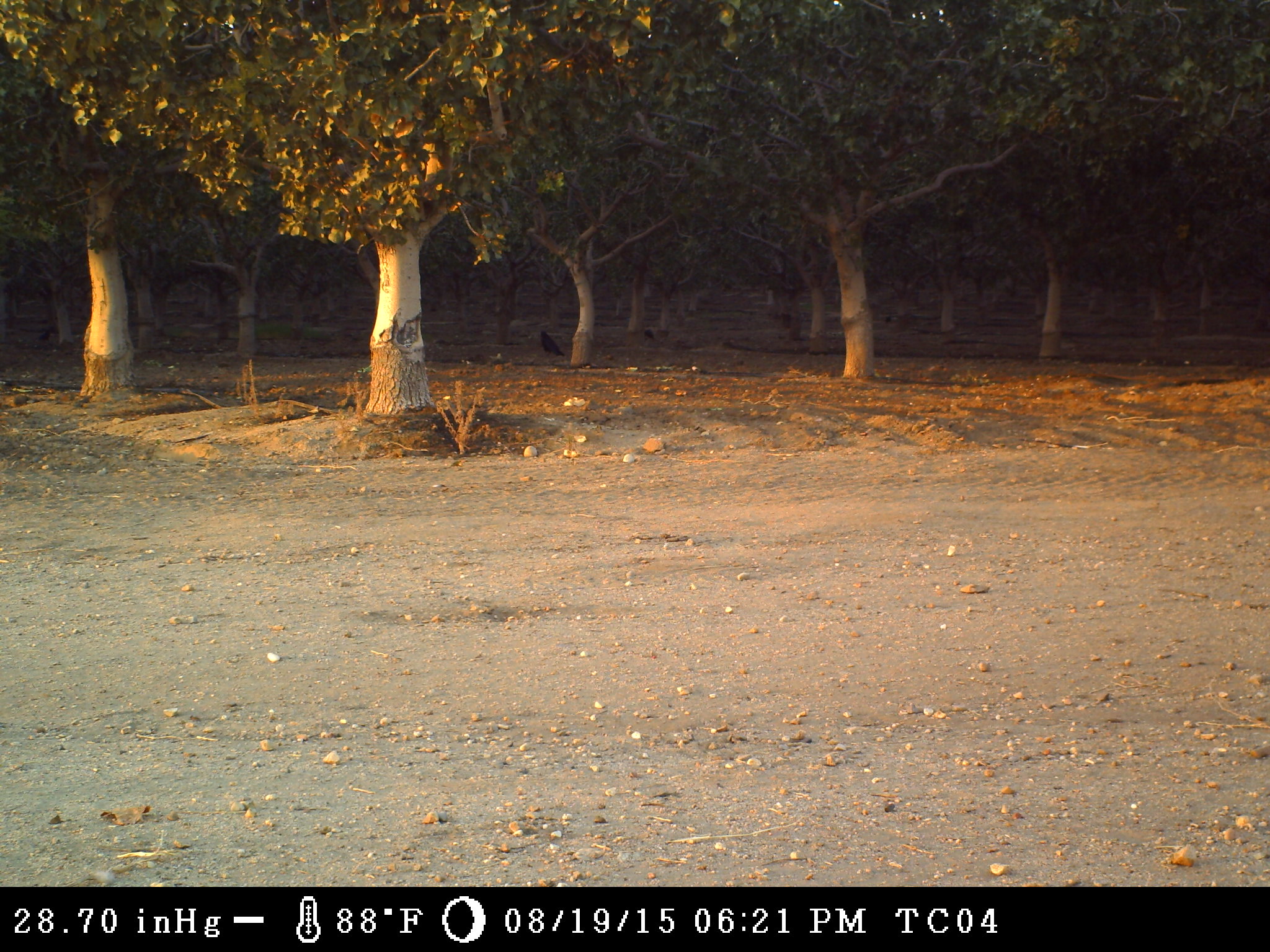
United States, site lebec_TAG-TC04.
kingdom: Animalia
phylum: Chordata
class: Aves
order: Passeriformes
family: Corvidae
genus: Corvus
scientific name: Corvus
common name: crows and ravens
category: unidentified corvus